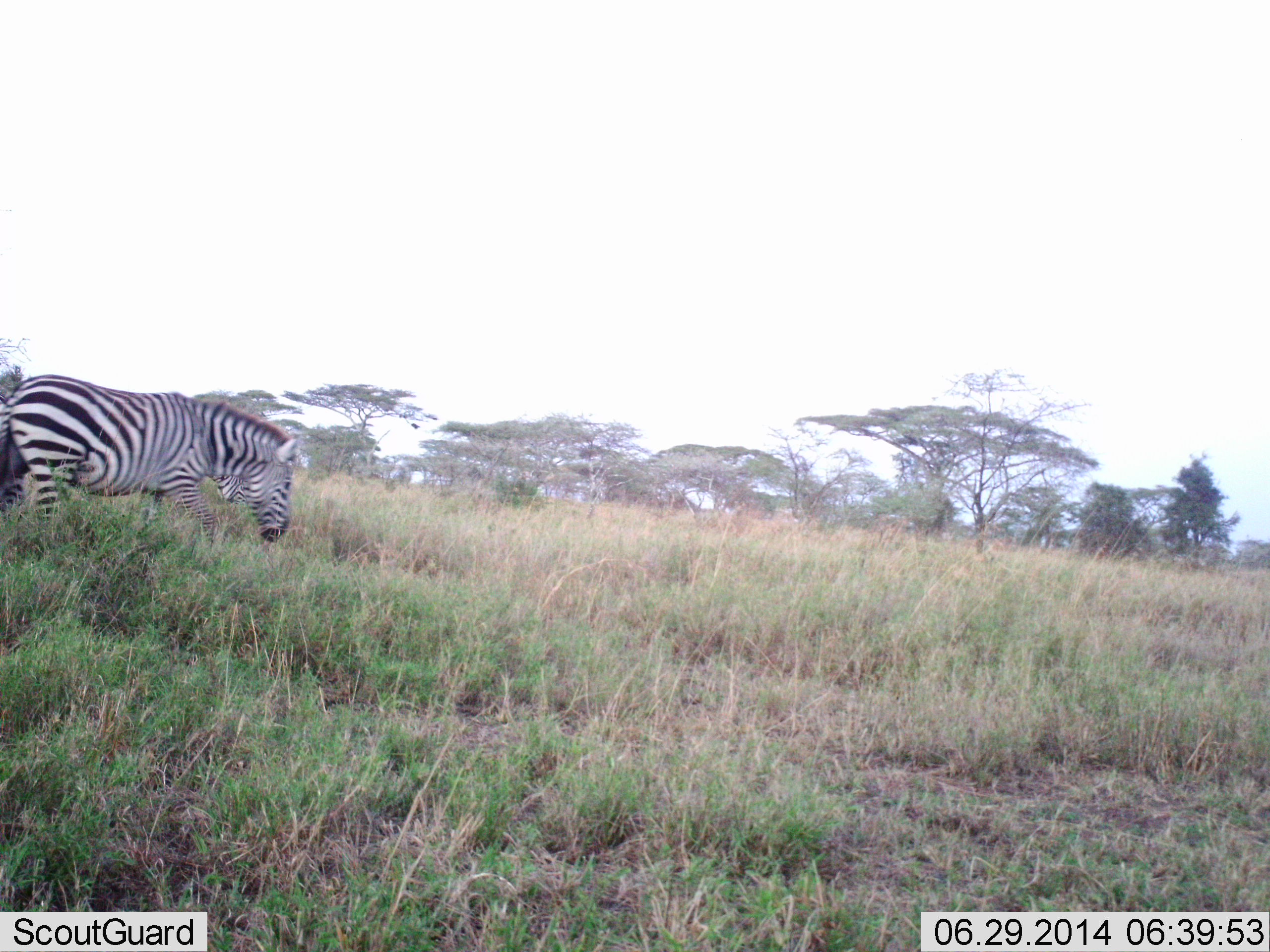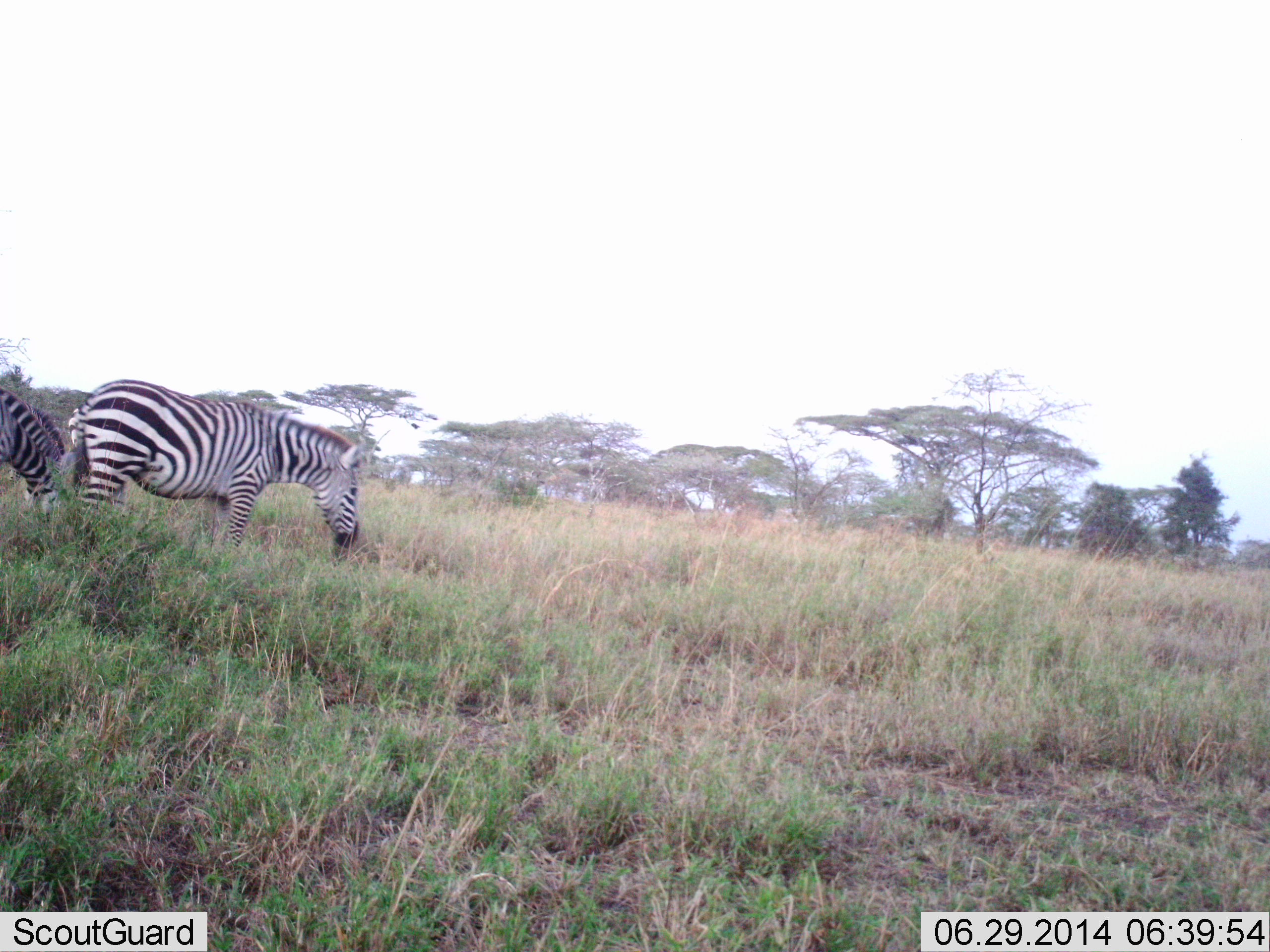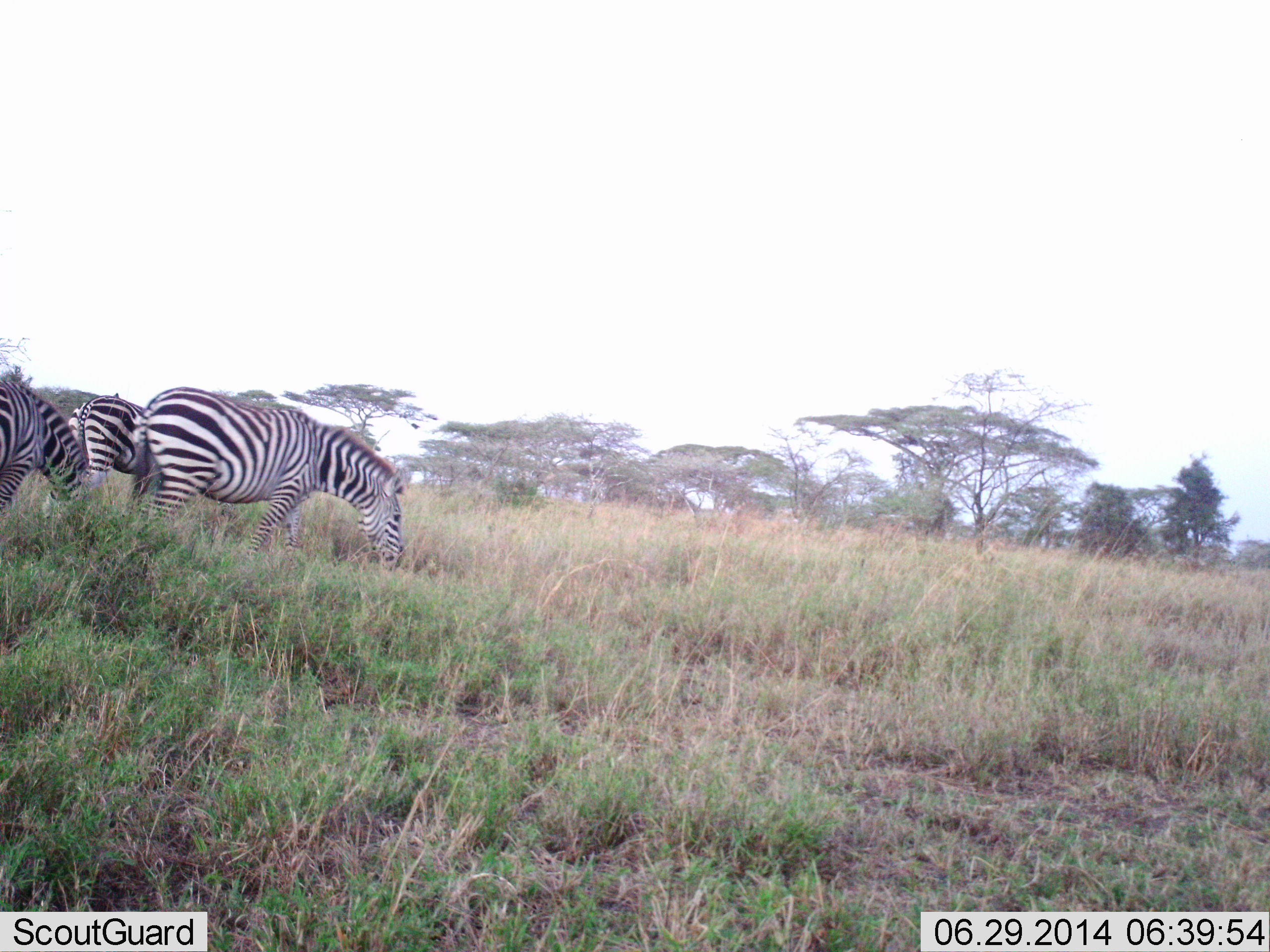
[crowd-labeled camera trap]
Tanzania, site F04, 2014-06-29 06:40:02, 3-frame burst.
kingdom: Animalia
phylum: Chordata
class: Mammalia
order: Perissodactyla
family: Equidae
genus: Equus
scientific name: Equus quagga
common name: plains zebra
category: zebra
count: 2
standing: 10%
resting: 0%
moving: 50%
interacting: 0%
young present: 0%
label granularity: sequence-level